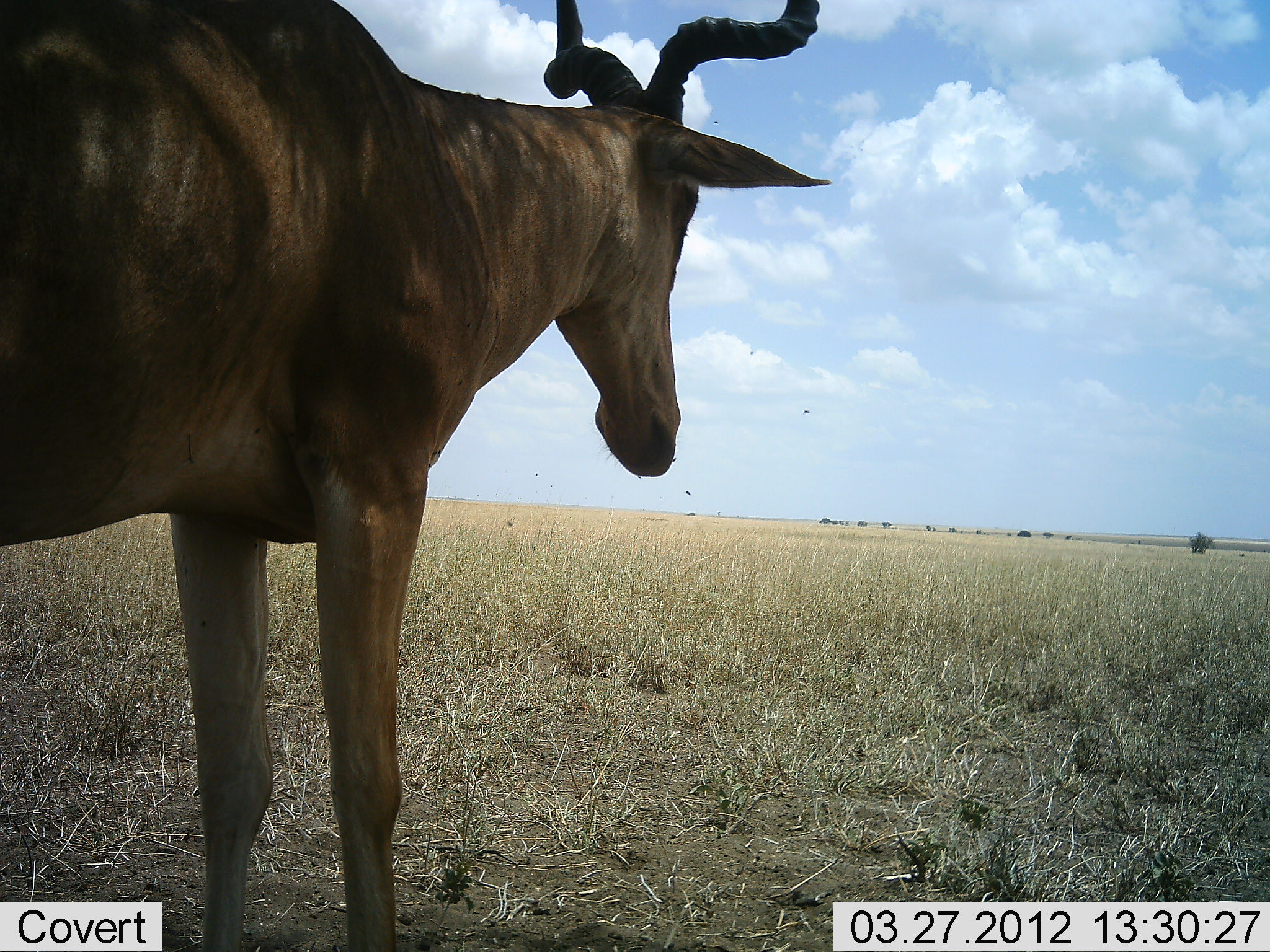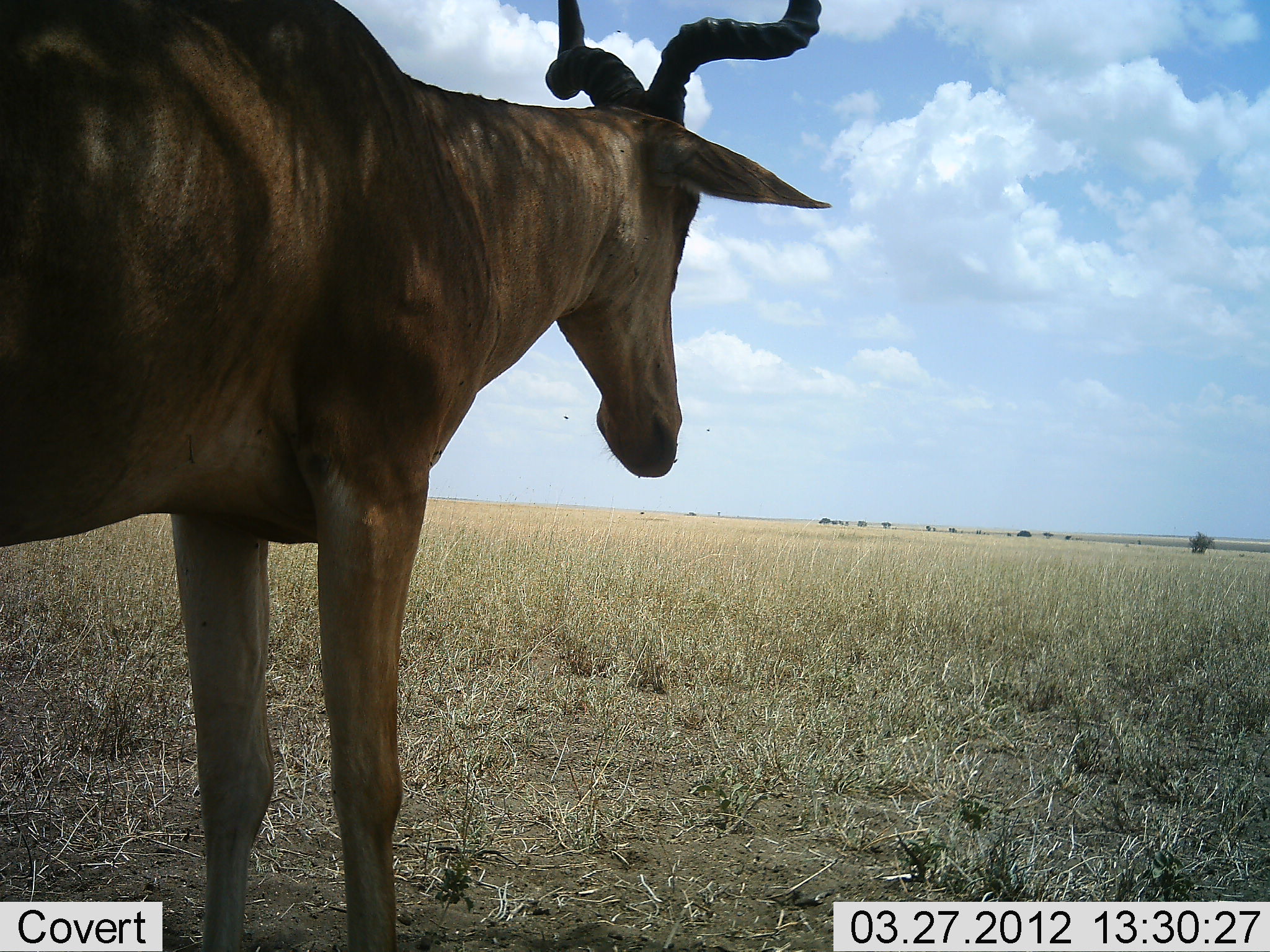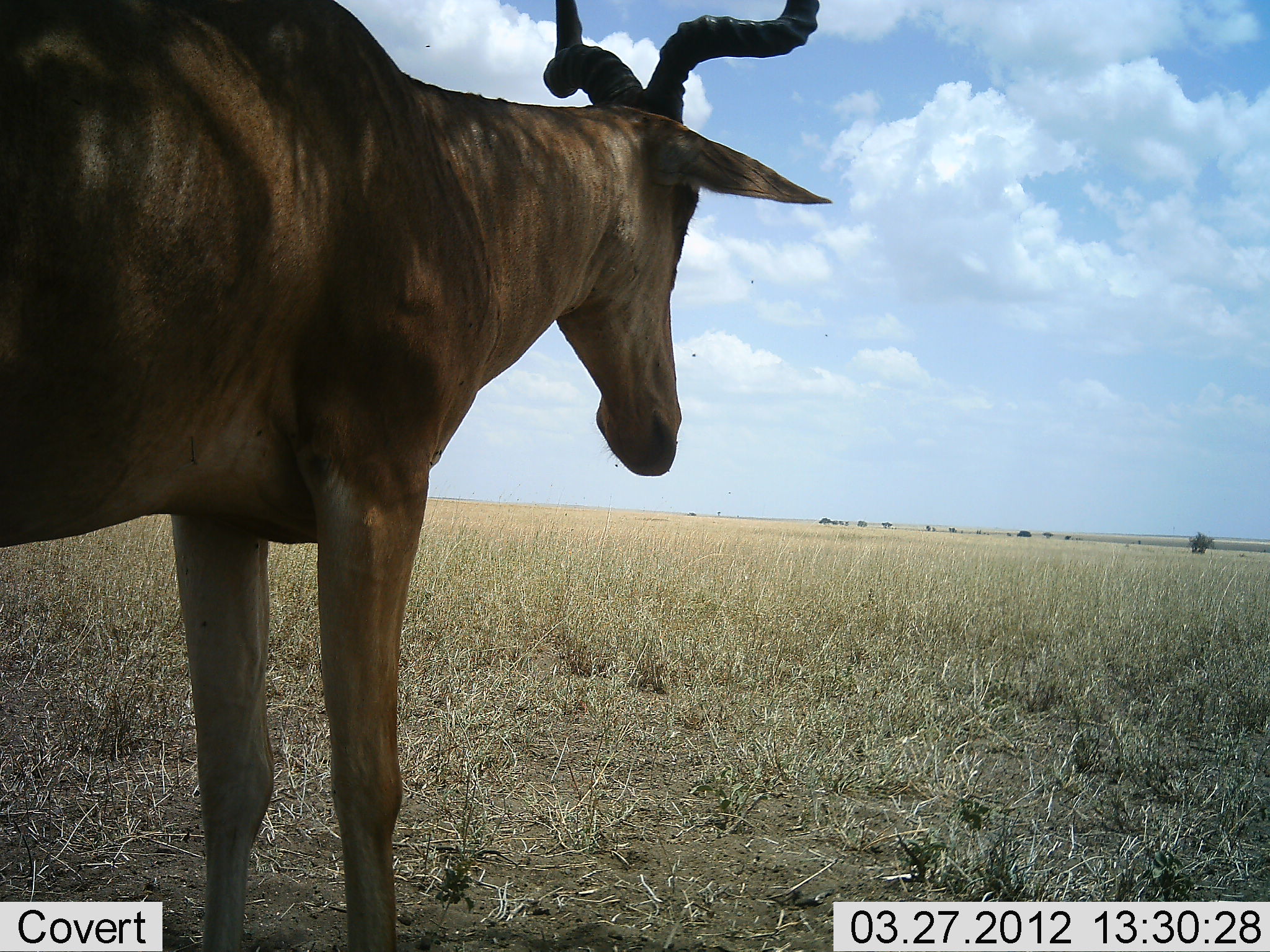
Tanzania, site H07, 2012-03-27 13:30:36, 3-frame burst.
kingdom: Animalia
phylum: Chordata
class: Mammalia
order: Artiodactyla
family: Bovidae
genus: Alcelaphus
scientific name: Alcelaphus buselaphus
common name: hartebeest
Hartebeest (Alcelaphus buselaphus), count 1. Behavior (volunteer vote fractions): standing 100%, resting 0%, moving 0%, interacting 0%. Young present (vote fraction): 0%. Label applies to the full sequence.